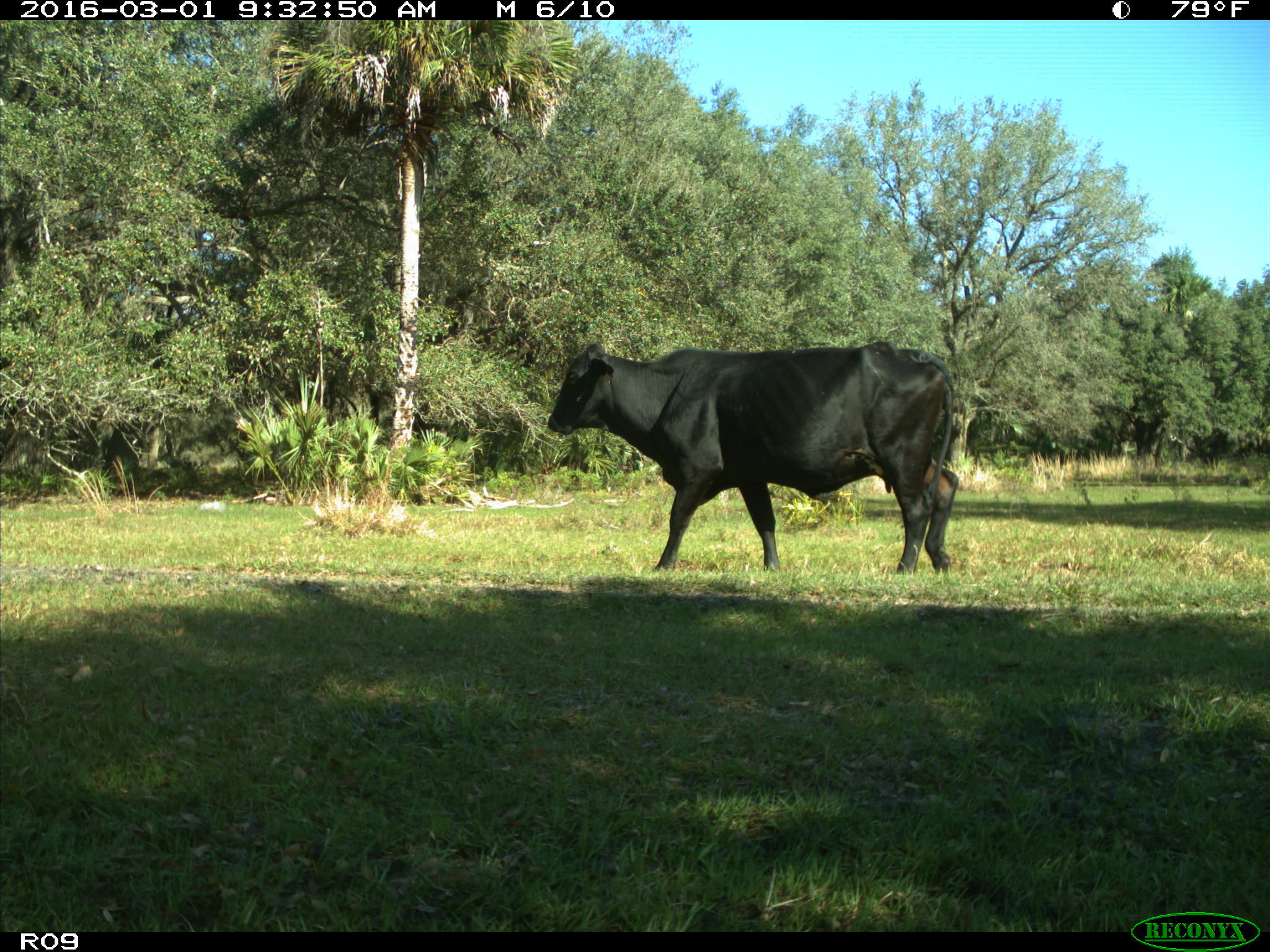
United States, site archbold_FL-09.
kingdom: Animalia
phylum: Chordata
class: Mammalia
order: Artiodactyla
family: Bovidae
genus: Bos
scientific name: Bos taurus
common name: domestic cow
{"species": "Bos taurus (domestic cow)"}